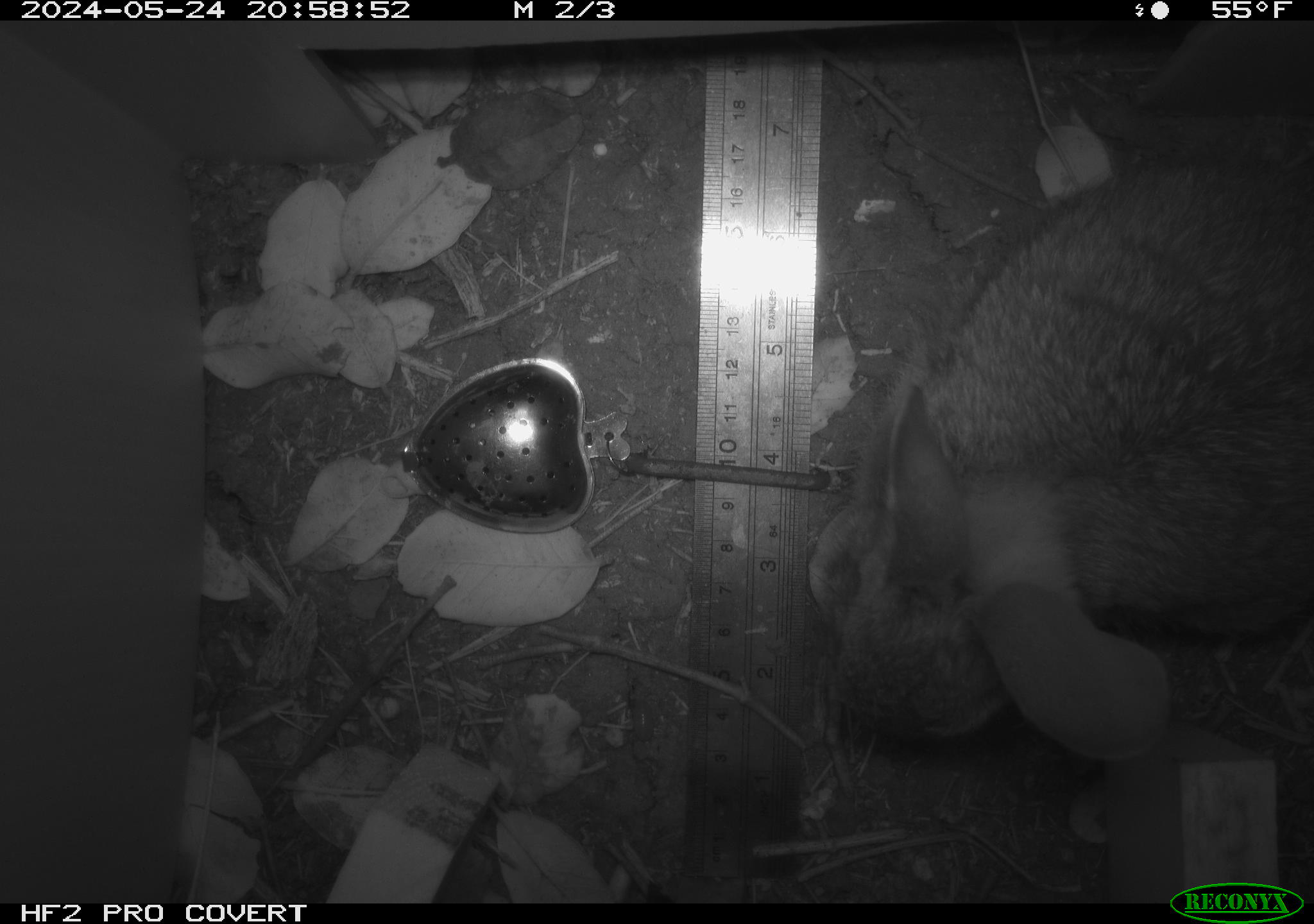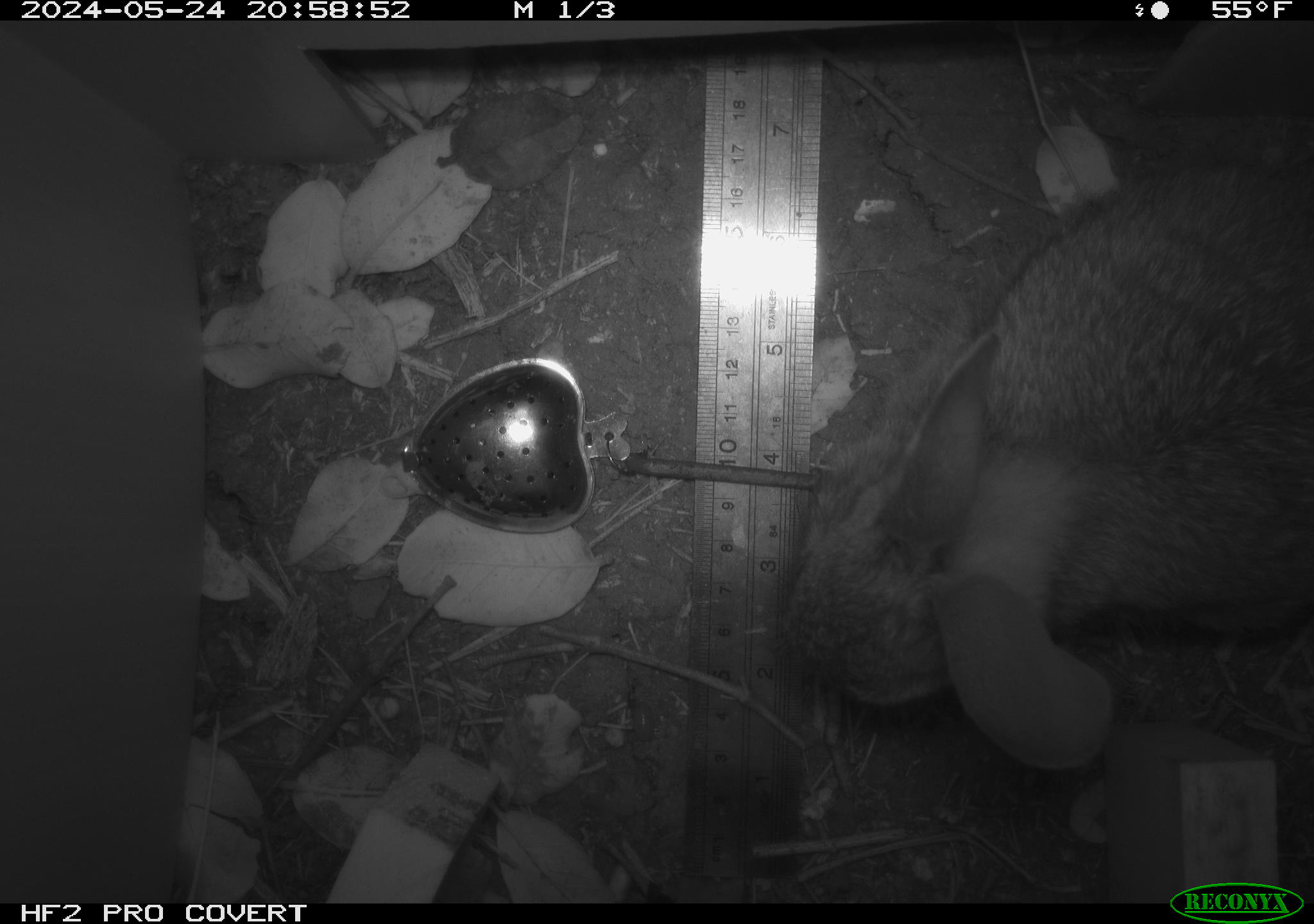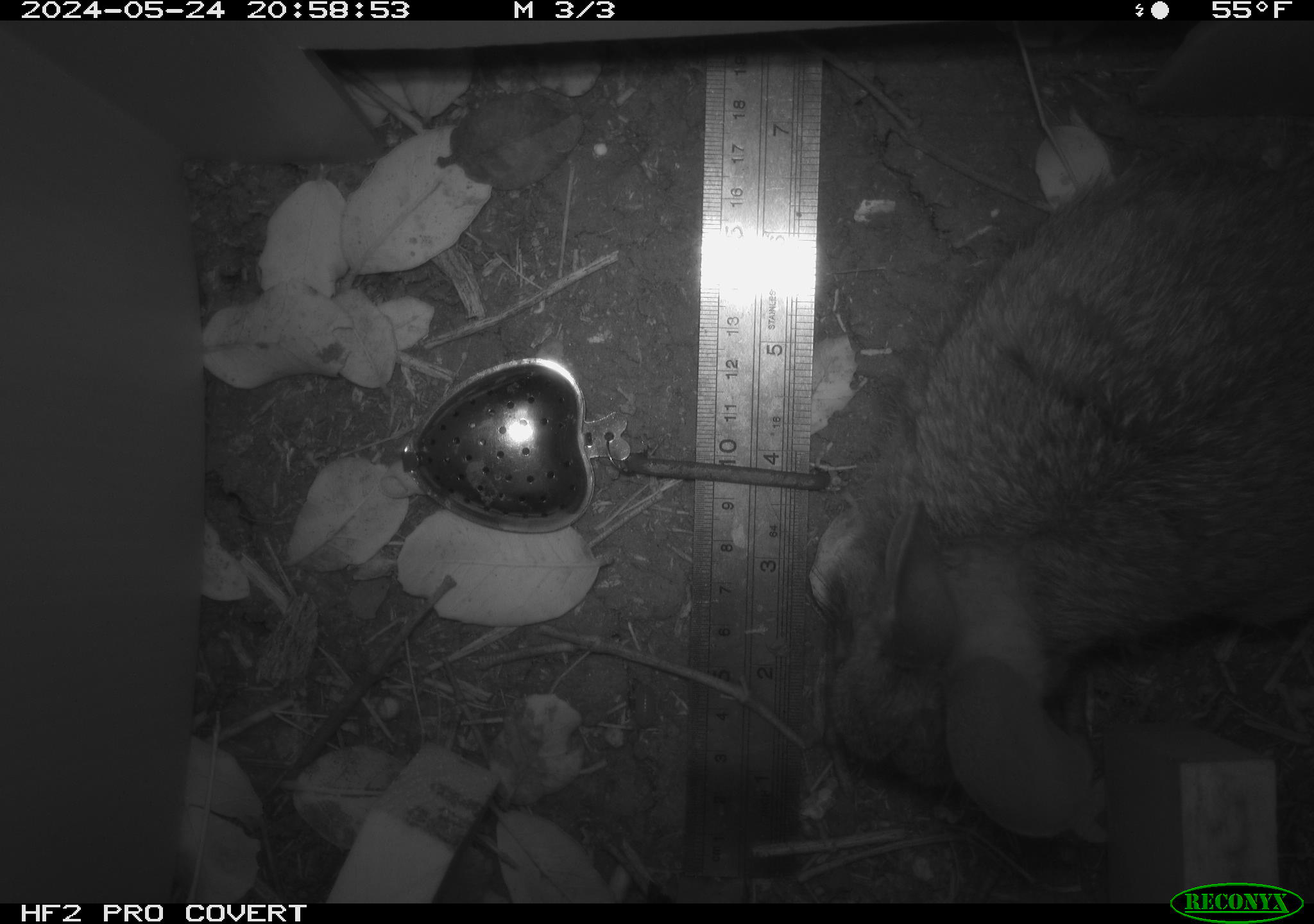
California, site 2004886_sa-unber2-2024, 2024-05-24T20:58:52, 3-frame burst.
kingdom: Animalia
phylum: Chordata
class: Mammalia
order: Lagomorpha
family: Leporidae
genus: Sylvilagus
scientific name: Sylvilagus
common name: cottontail rabbits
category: sylvilagus species